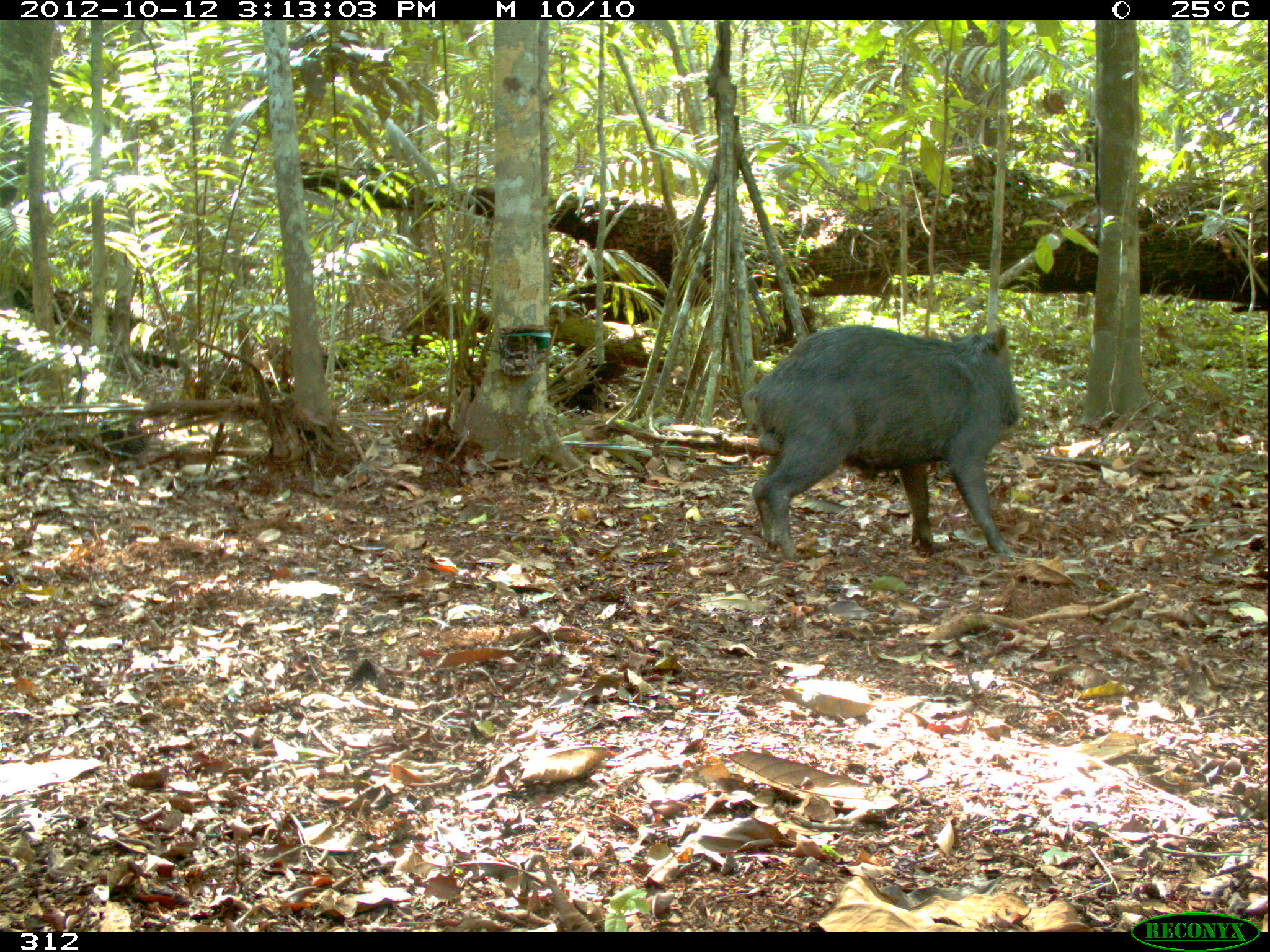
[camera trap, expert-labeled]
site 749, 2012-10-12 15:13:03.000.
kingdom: Animalia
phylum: Chordata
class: Mammalia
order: Artiodactyla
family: Tayassuidae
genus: Tayassu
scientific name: Tayassu pecari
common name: white-lipped peccary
Tayassu pecari (white-lipped peccary).